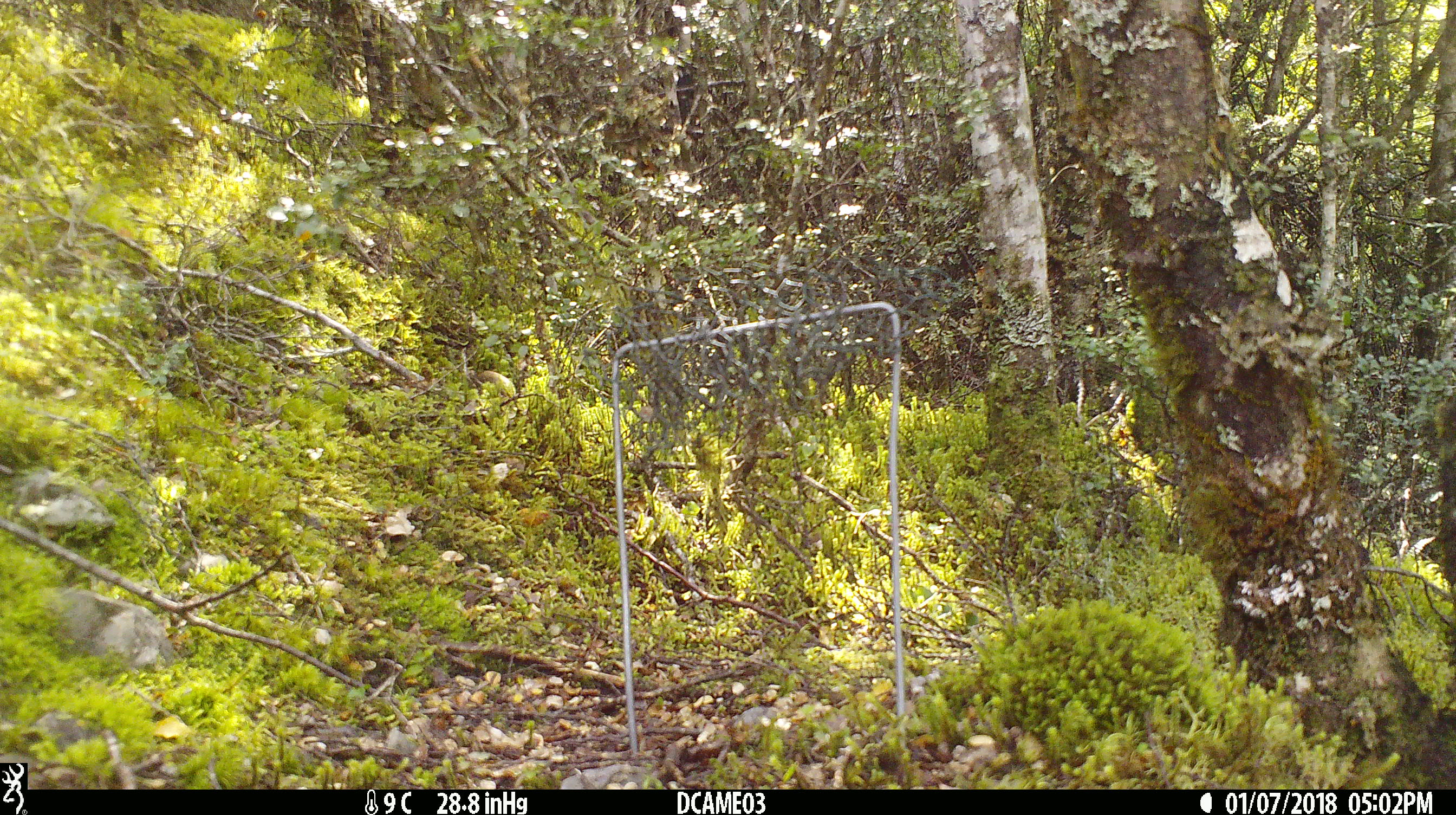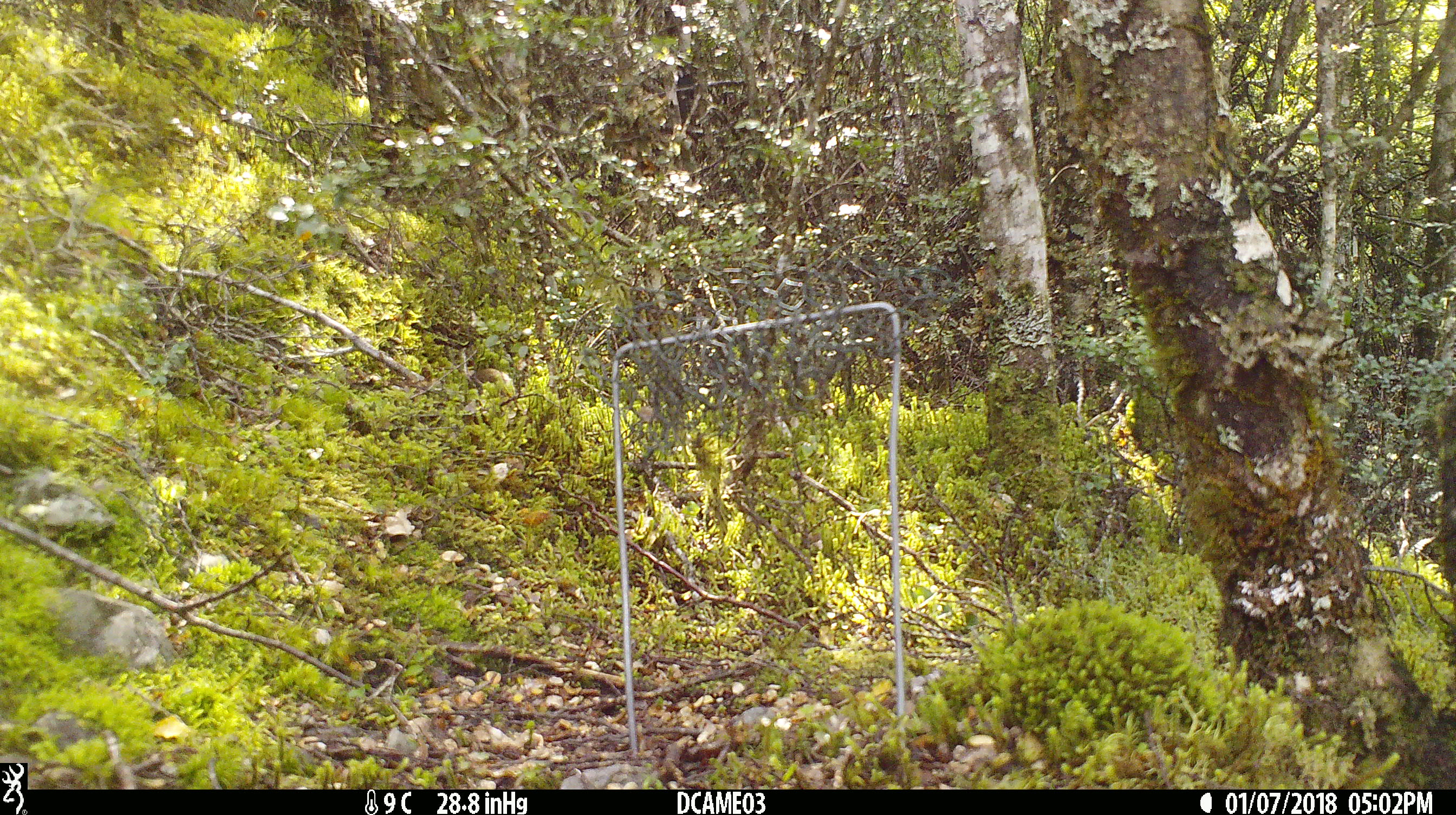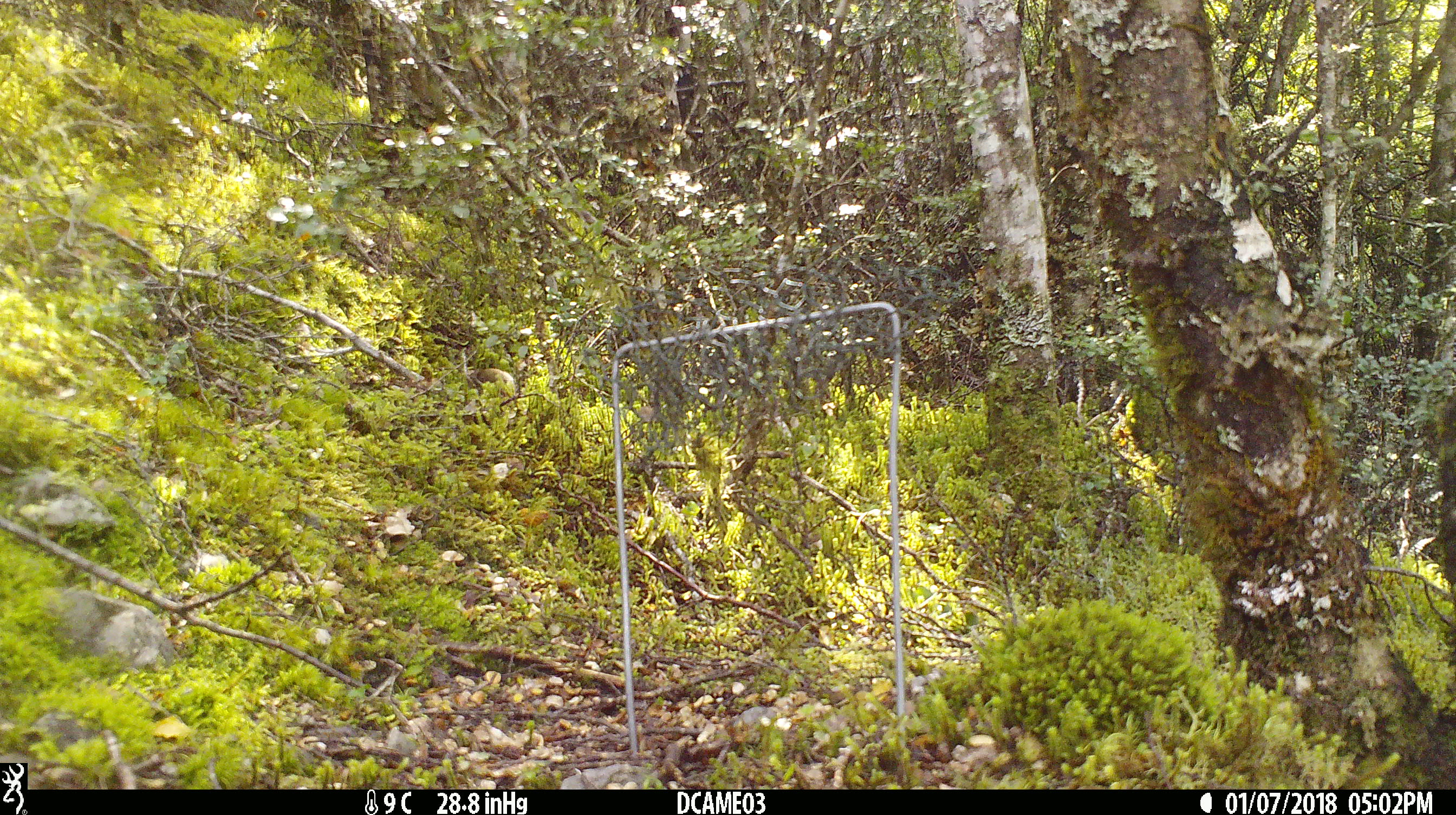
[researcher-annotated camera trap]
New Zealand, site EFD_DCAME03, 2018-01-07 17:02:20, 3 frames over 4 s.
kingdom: Animalia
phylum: Chordata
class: Mammalia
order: Rodentia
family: Muridae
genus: Mus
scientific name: Mus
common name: mouse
Mouse (Mus).